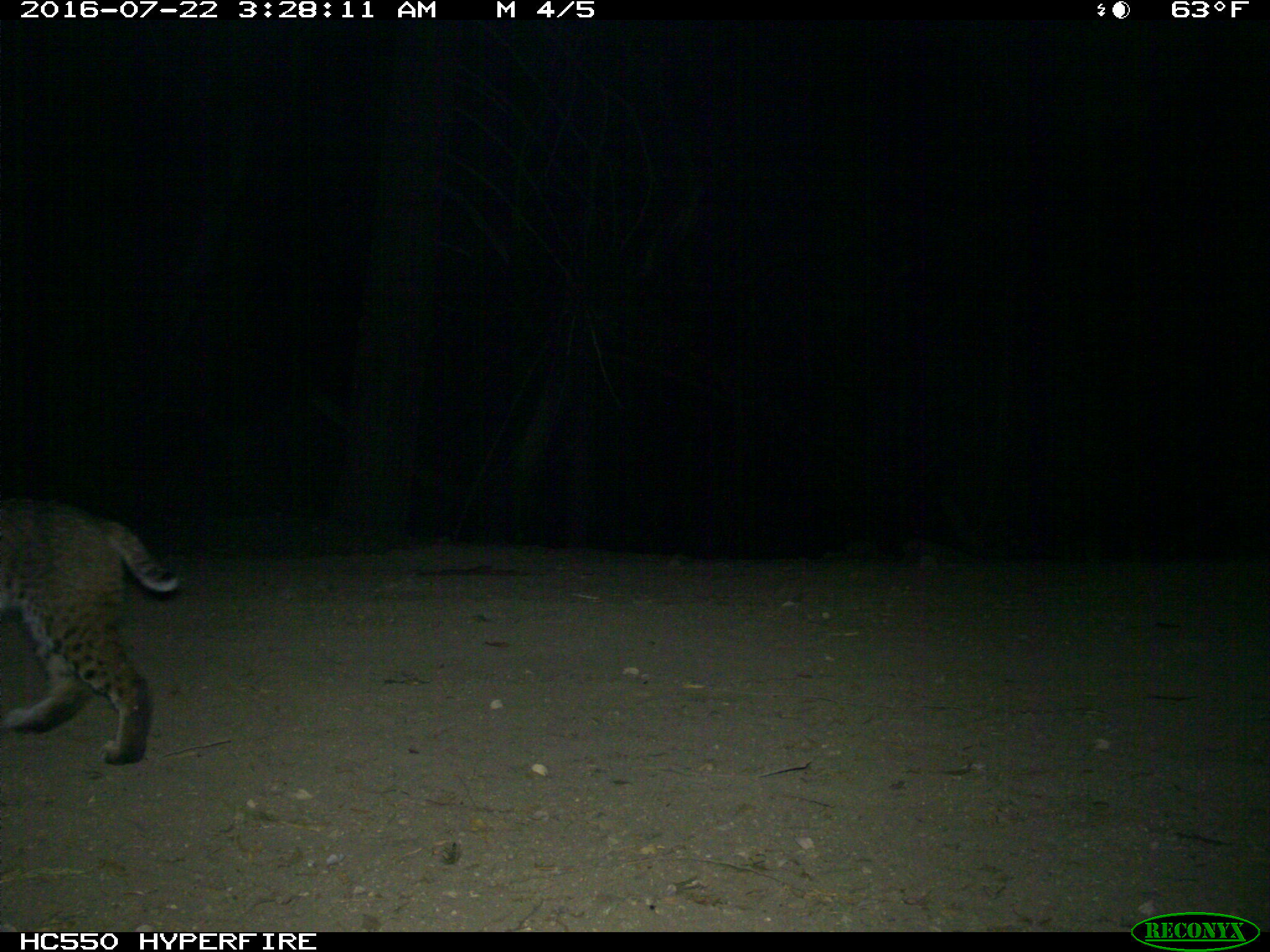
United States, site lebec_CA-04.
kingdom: Animalia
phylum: Chordata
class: Mammalia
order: Carnivora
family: Felidae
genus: Lynx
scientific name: Lynx rufus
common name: bobcat